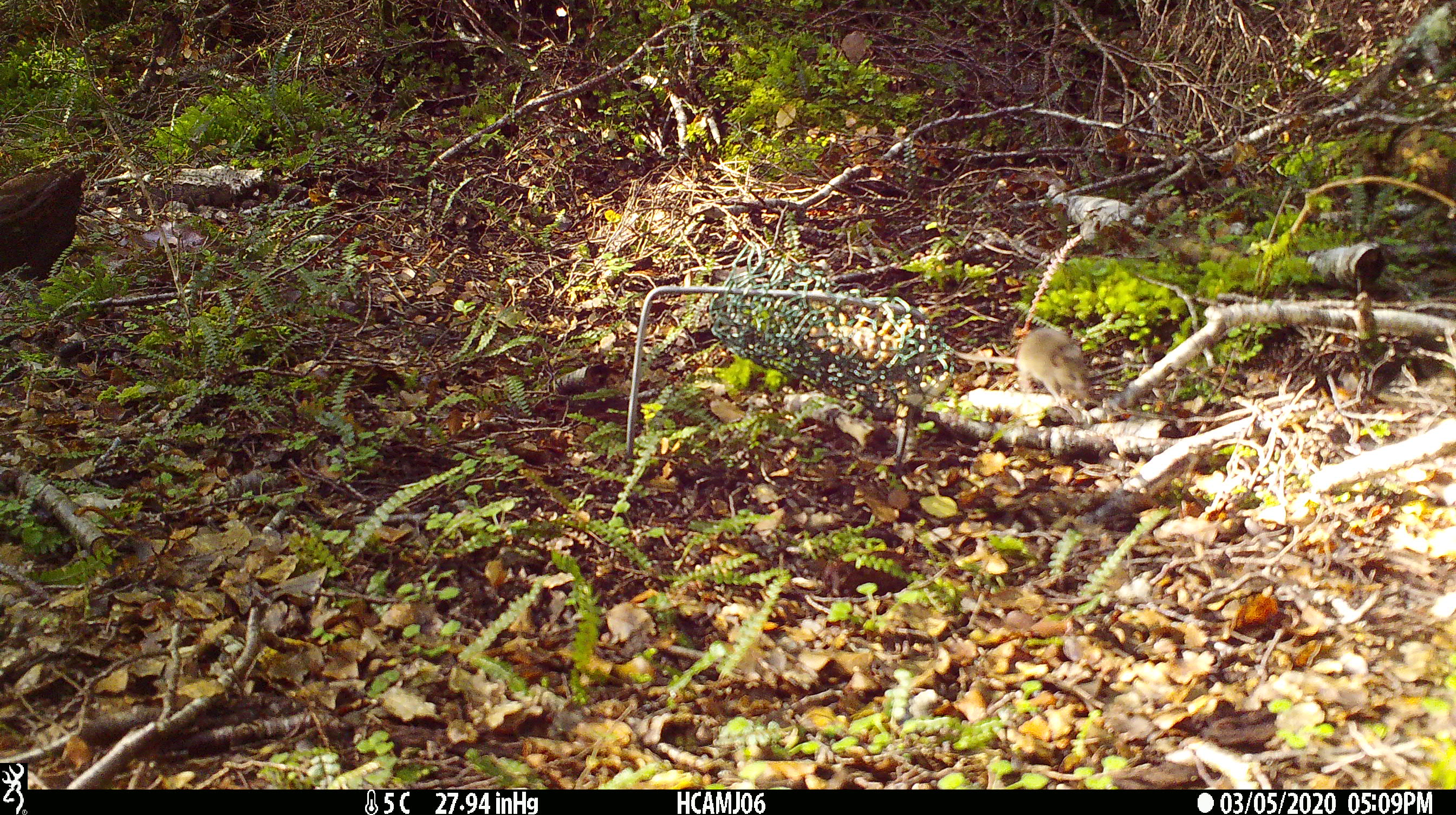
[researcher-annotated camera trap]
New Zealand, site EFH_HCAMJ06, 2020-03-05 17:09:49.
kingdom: Animalia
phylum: Chordata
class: Mammalia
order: Rodentia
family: Muridae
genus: Mus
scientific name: Mus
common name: mouse